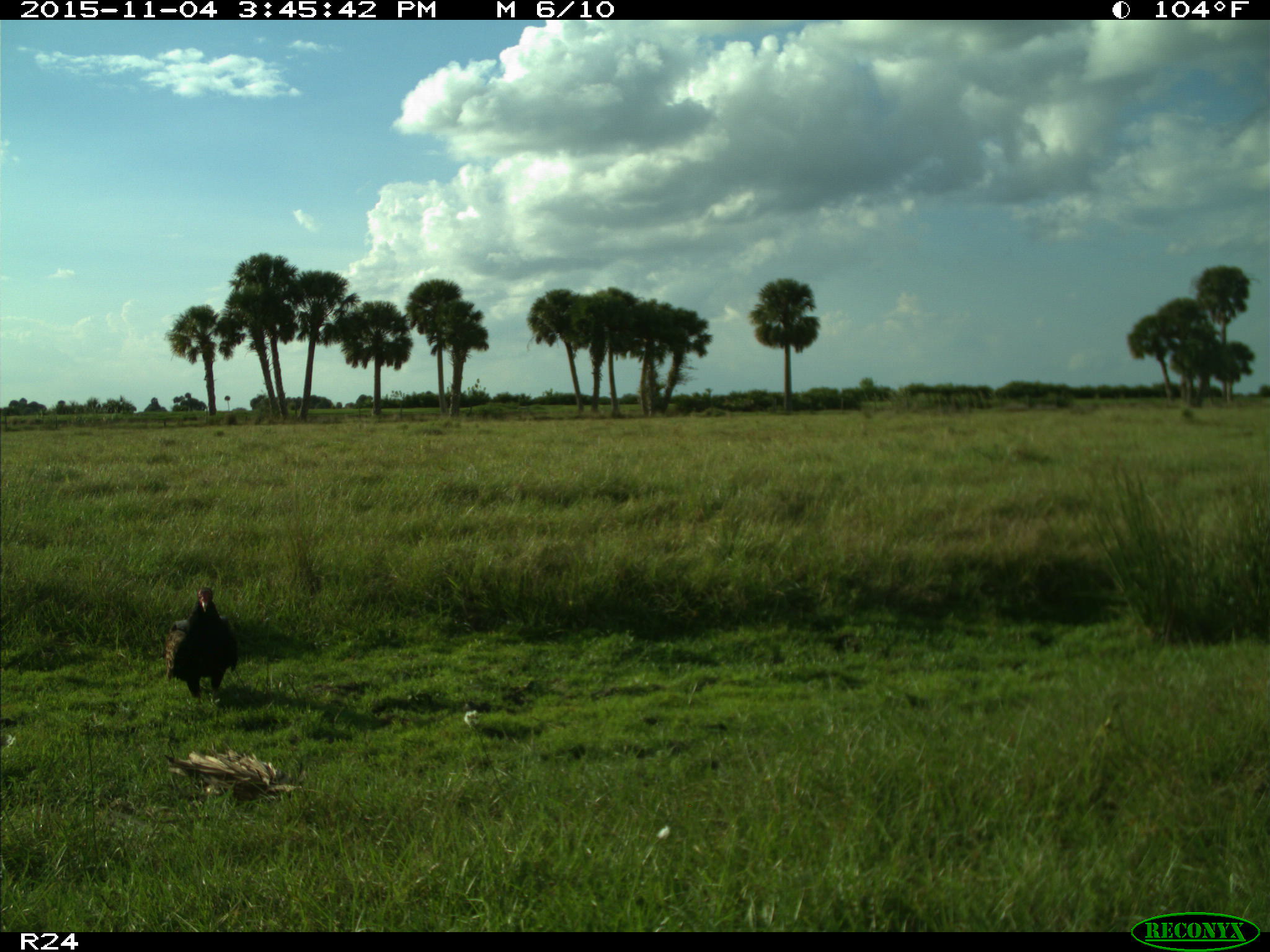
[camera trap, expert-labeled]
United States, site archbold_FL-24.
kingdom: Animalia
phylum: Chordata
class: Aves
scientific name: Aves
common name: birds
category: unidentified bird